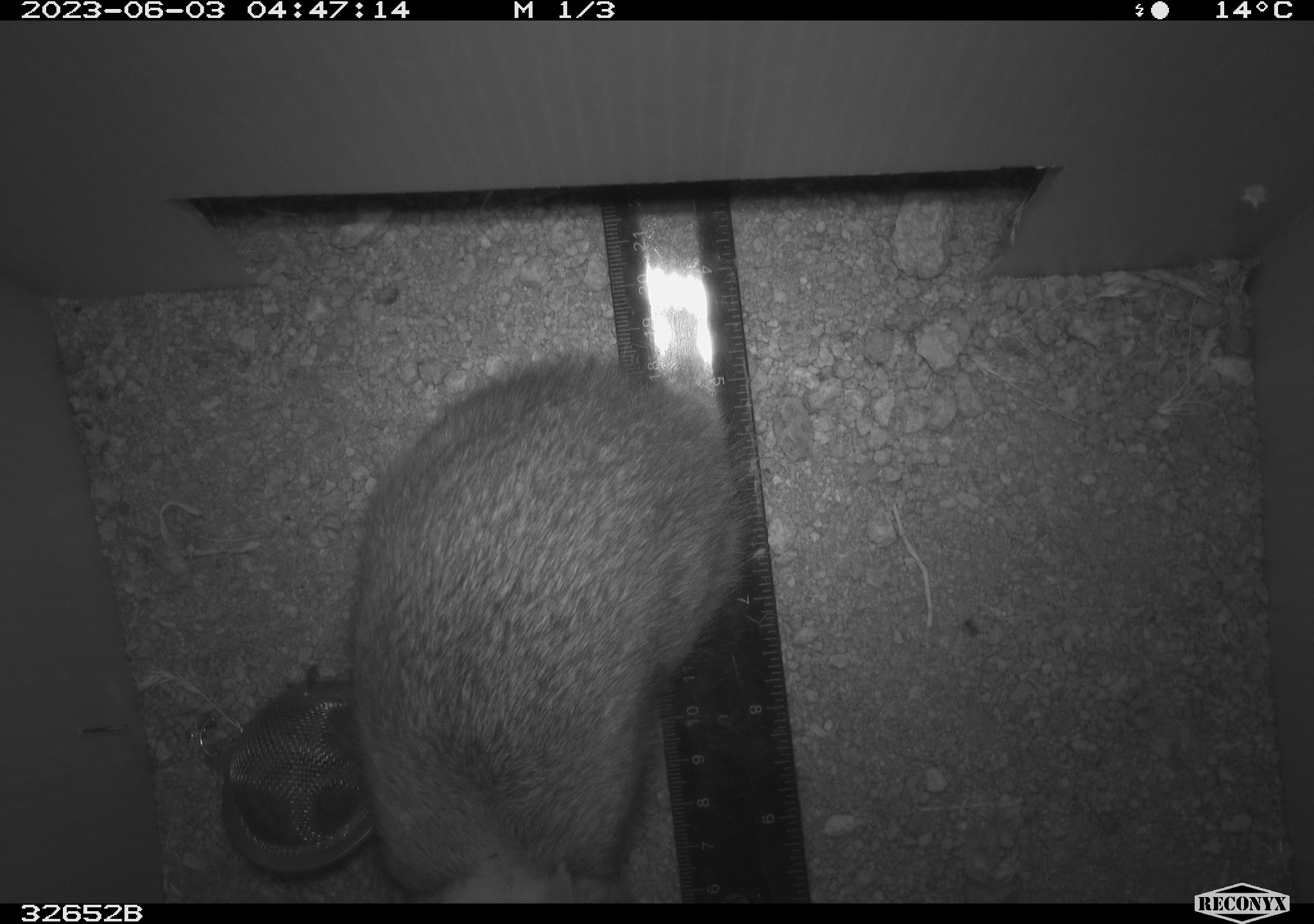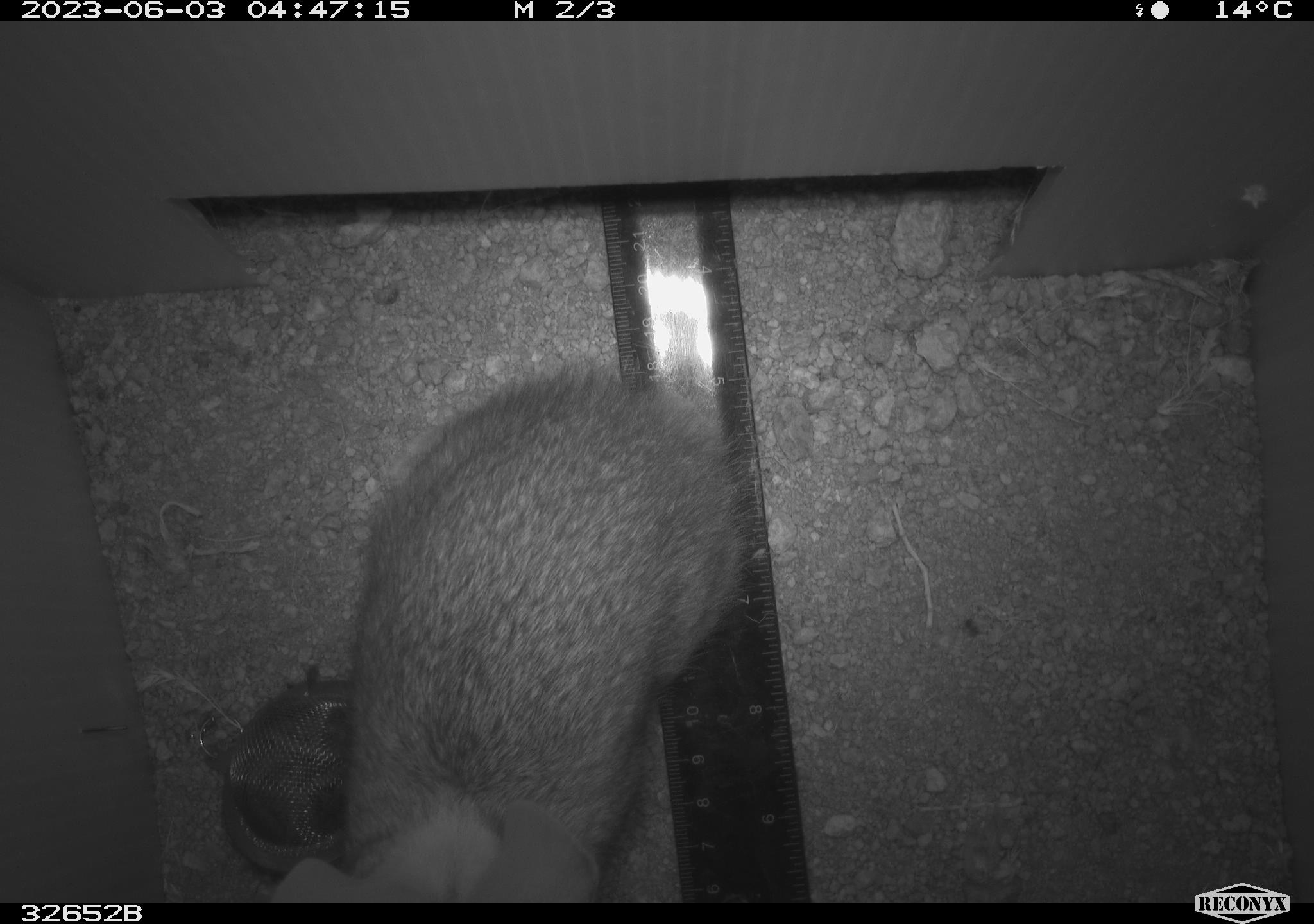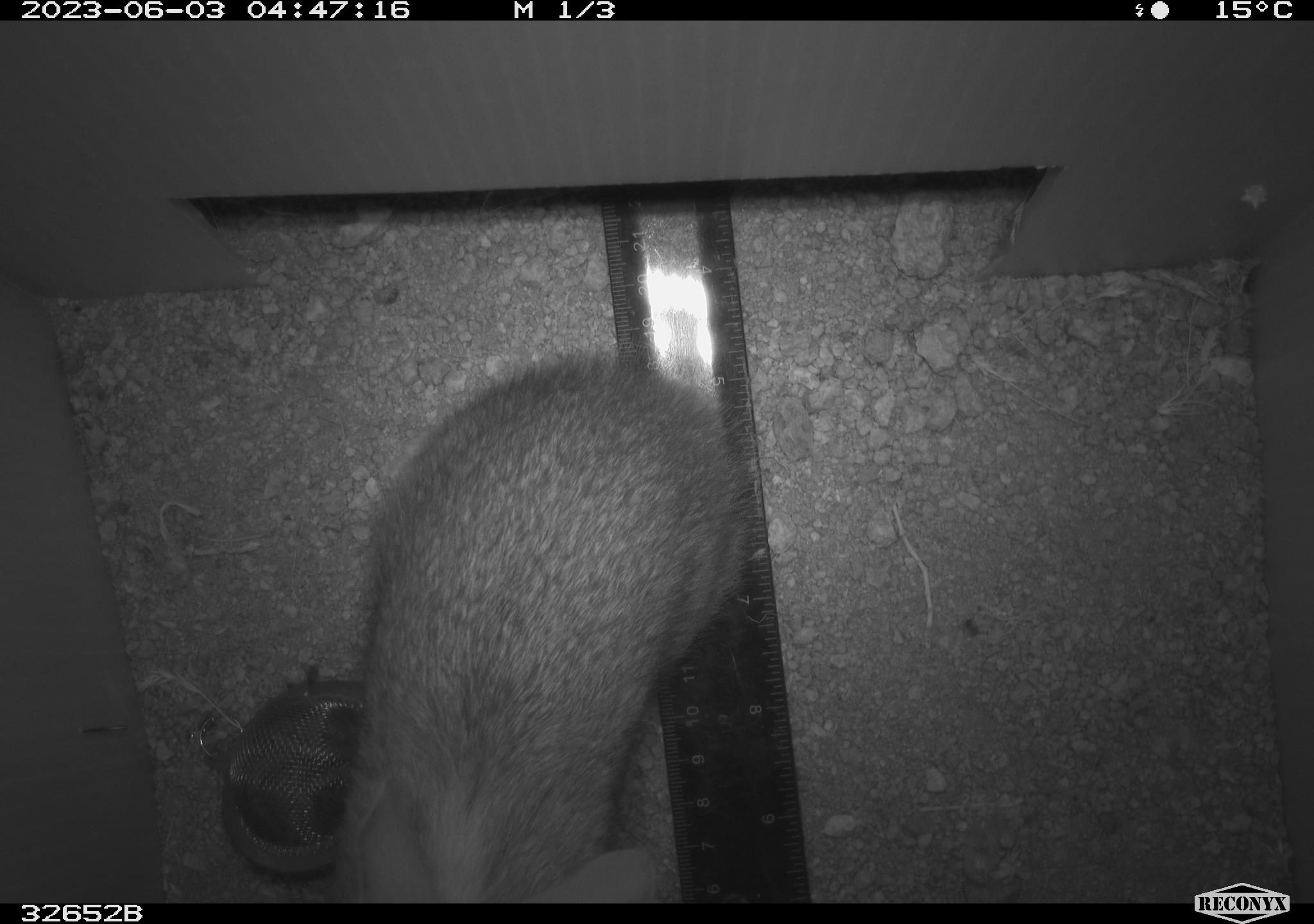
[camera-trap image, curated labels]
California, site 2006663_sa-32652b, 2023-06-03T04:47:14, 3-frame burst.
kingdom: Animalia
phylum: Chordata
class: Mammalia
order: Lagomorpha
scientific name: Lagomorpha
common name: hares, rabbits, and pikas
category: lagomorpha order